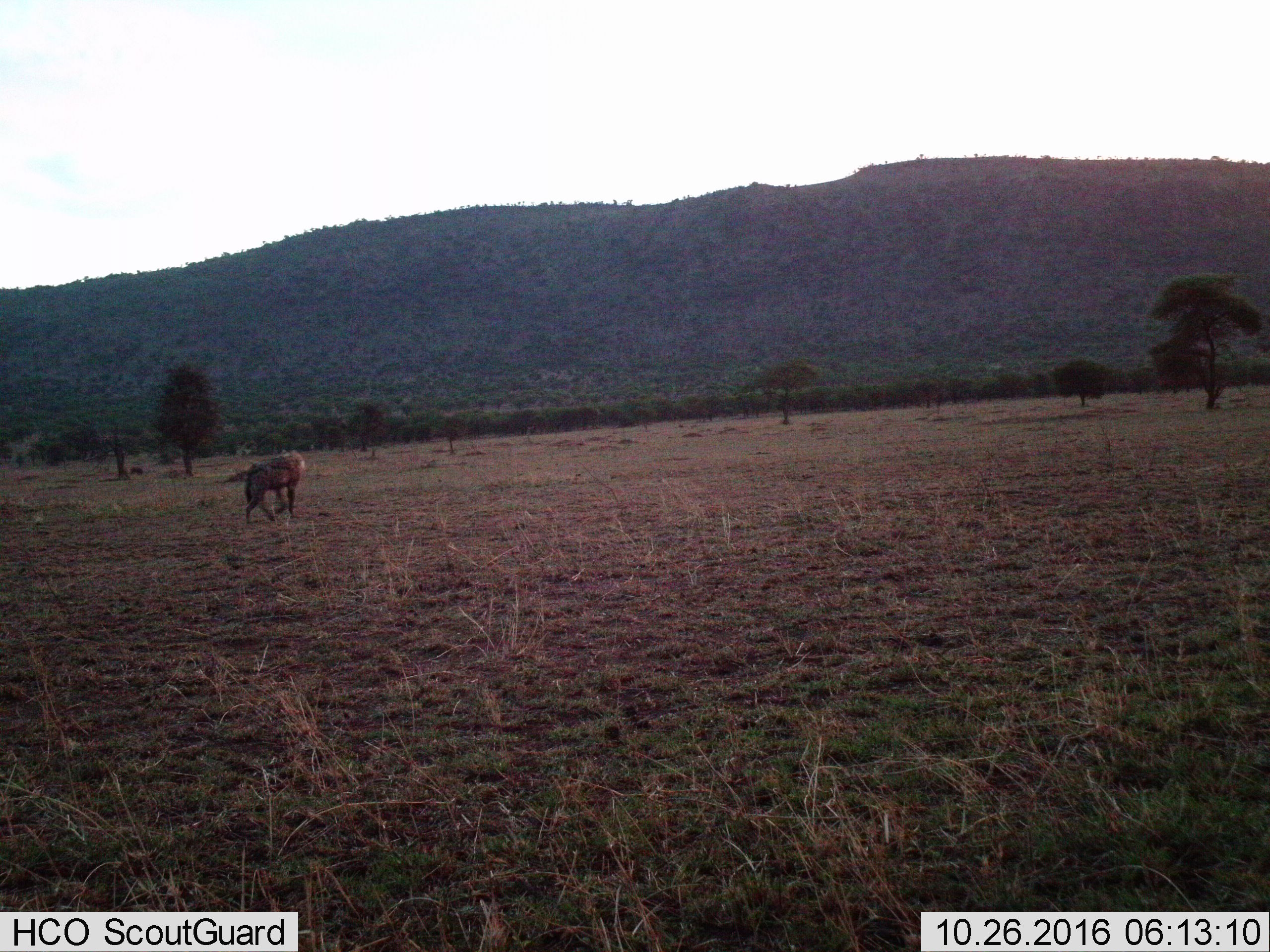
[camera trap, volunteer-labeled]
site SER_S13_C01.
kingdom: Animalia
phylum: Chordata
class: Mammalia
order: Carnivora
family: Hyaenidae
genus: Crocuta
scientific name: Crocuta crocuta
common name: spotted hyena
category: hyenaspotted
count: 1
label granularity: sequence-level